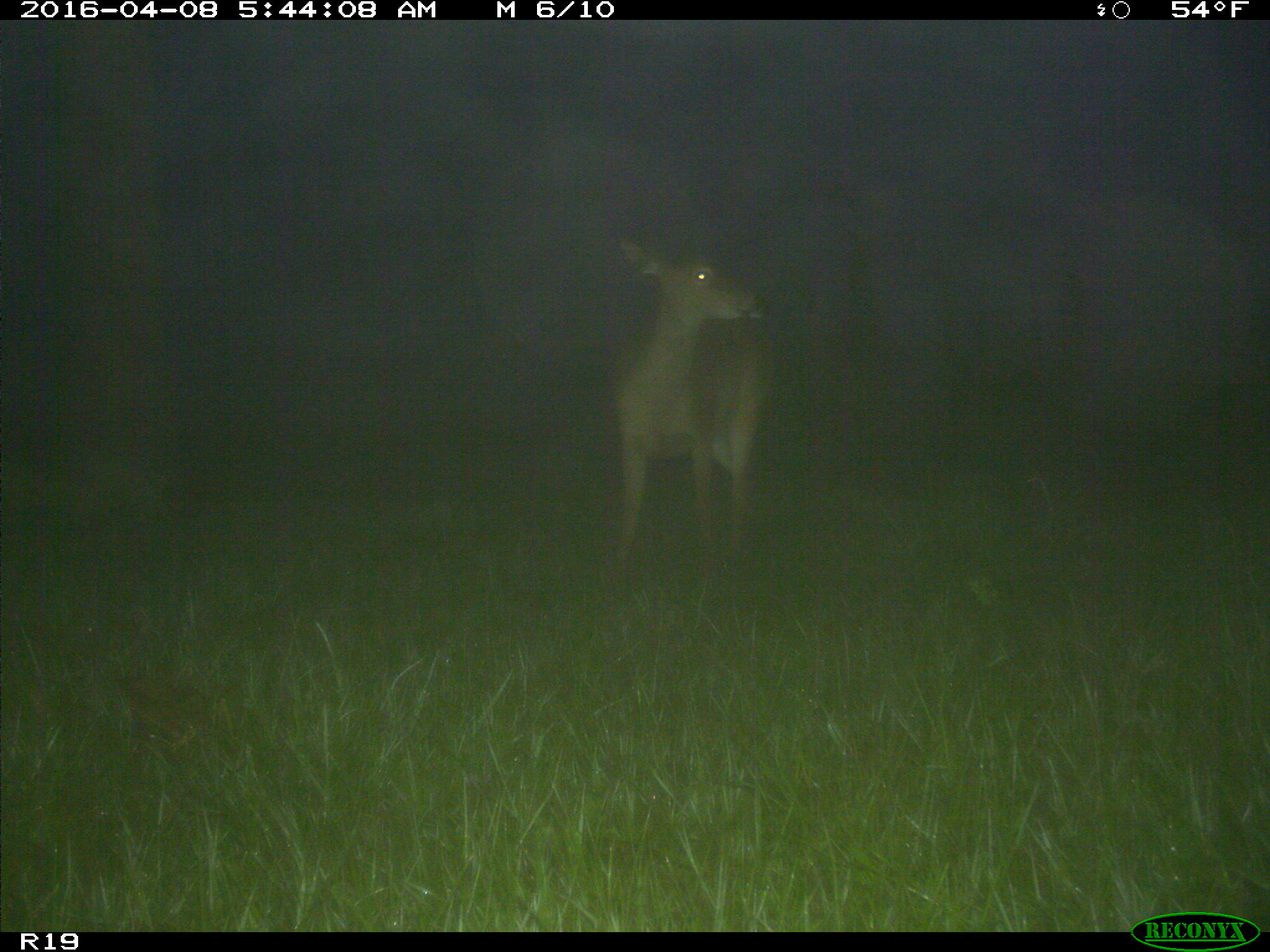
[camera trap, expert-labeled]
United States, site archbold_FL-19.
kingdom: Animalia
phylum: Chordata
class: Mammalia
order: Artiodactyla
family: Cervidae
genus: Odocoileus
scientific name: Odocoileus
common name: deer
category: unidentified deer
Unidentified deer (deer) (Odocoileus).